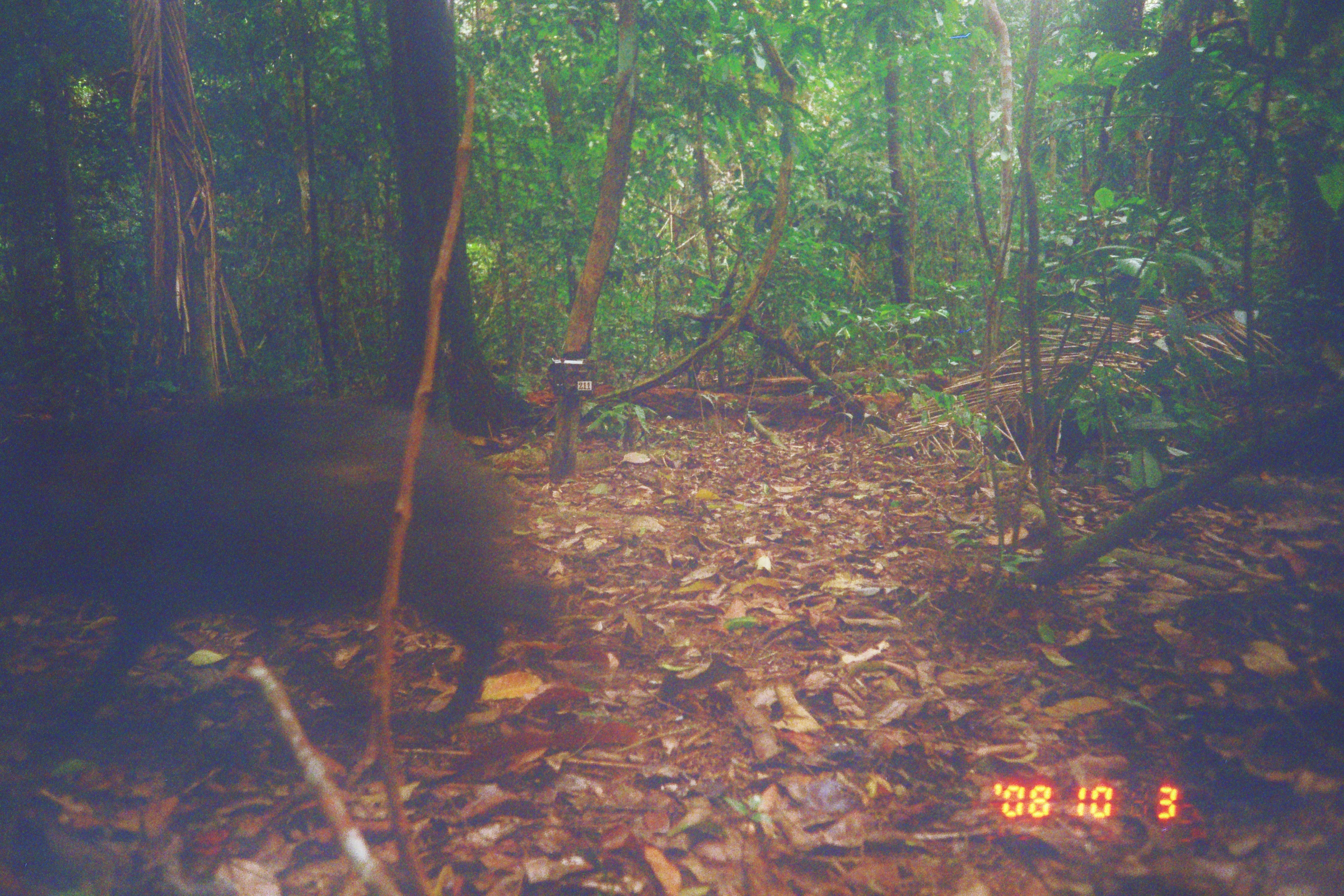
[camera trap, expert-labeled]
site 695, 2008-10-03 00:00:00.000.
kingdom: Animalia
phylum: Chordata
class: Mammalia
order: Artiodactyla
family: Tayassuidae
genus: Tayassu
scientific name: Tayassu pecari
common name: white-lipped peccary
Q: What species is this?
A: Tayassu pecari (white-lipped peccary).